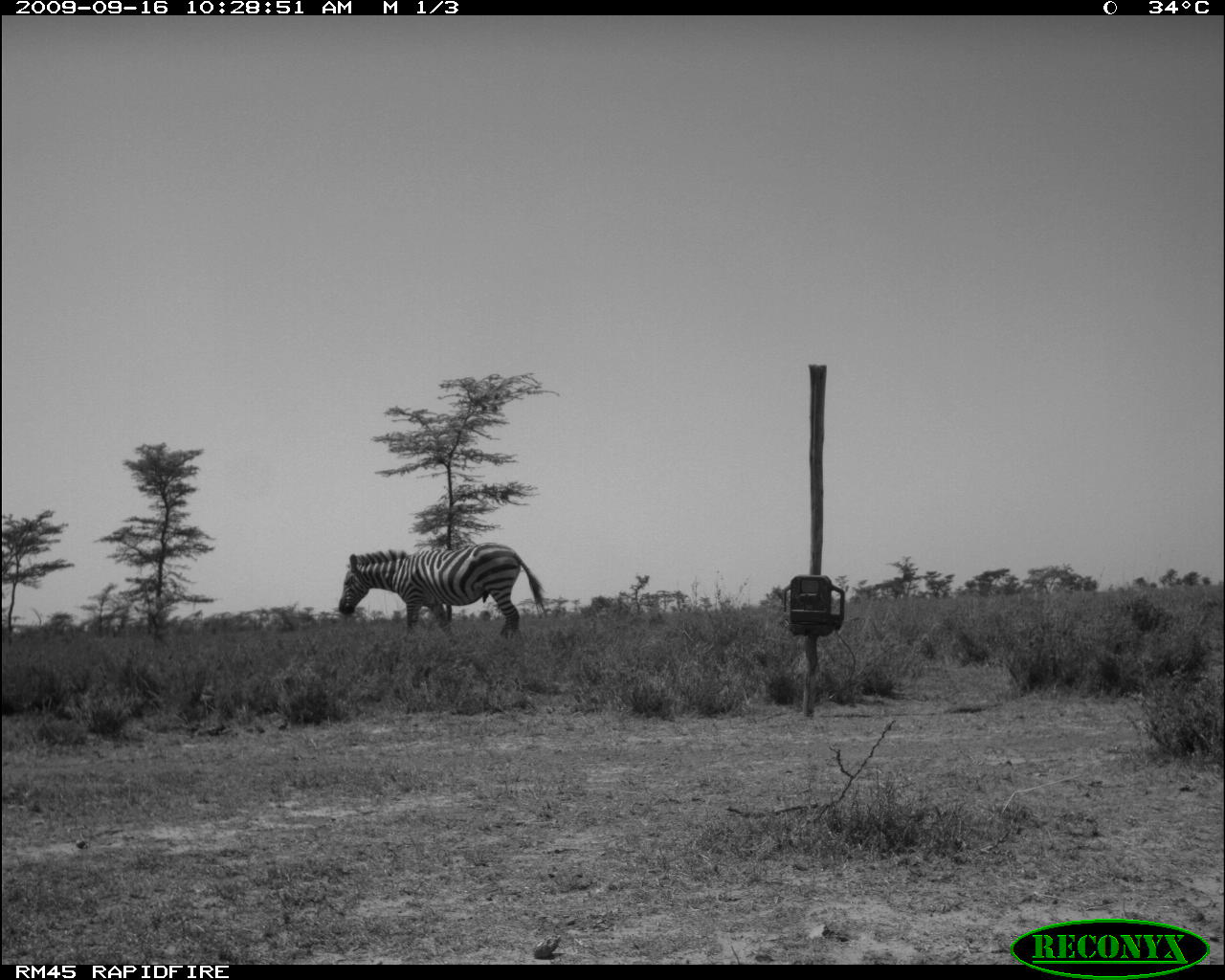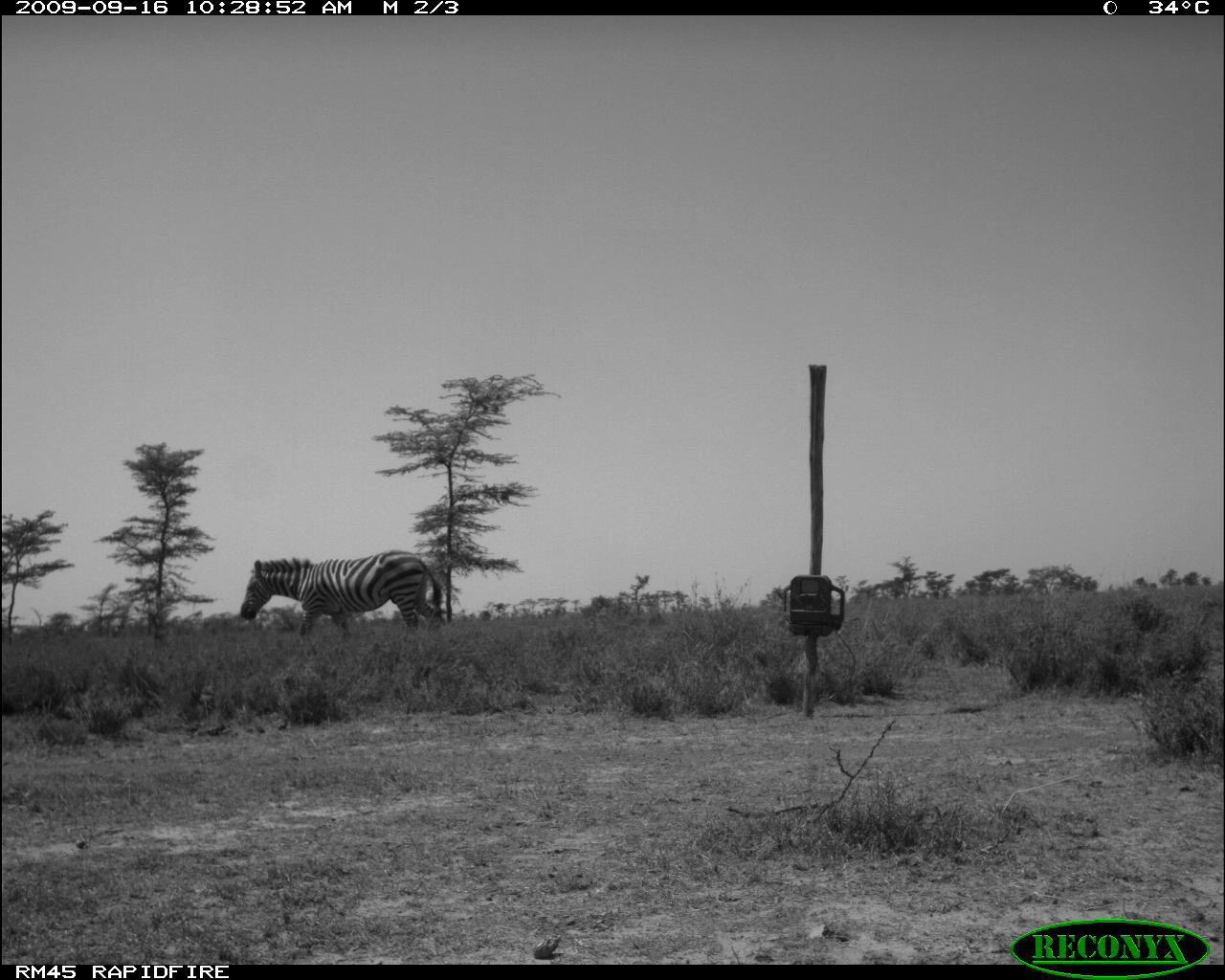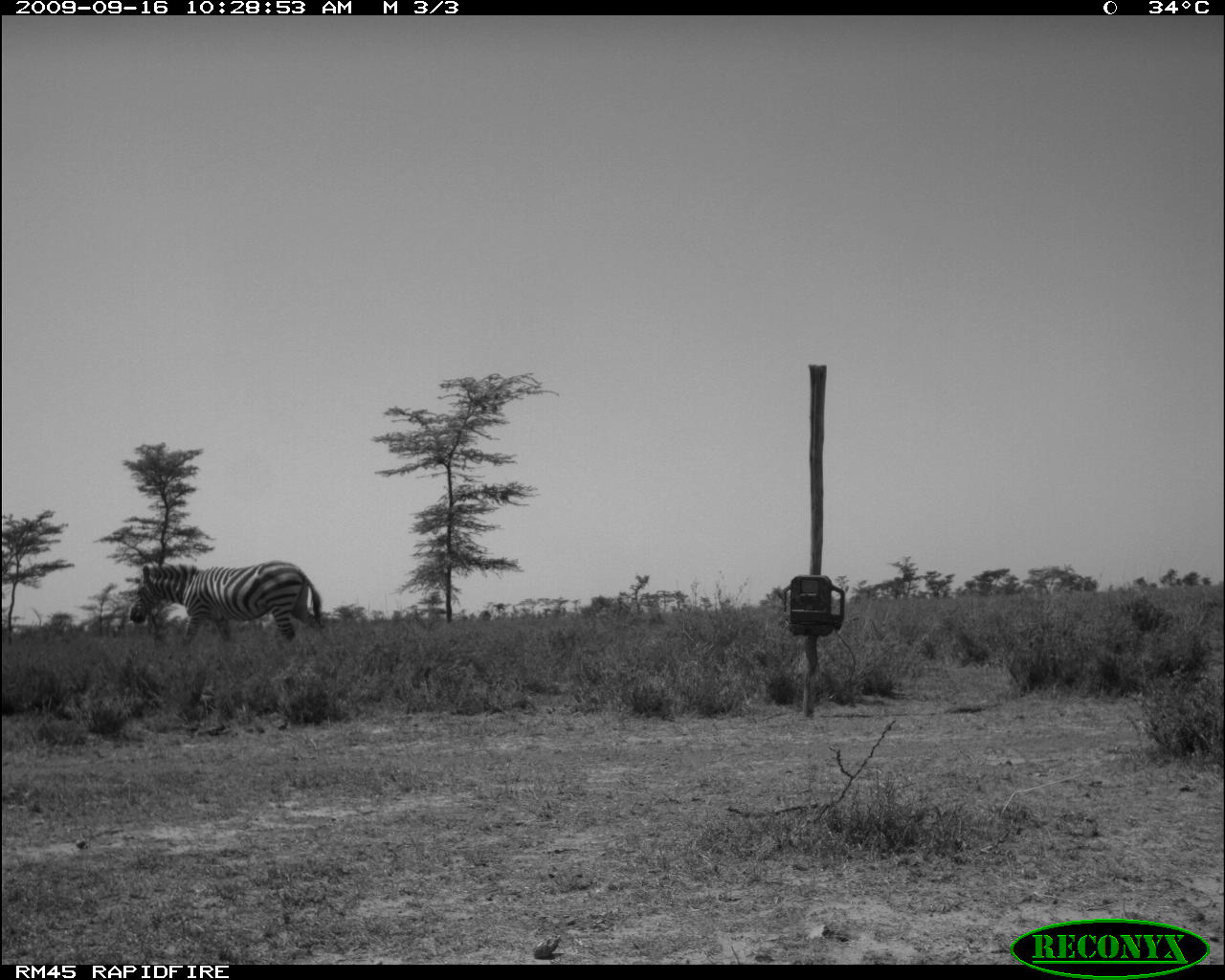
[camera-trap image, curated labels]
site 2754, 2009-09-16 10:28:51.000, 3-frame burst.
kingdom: Animalia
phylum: Chordata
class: Mammalia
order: Perissodactyla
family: Equidae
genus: Equus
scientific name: Equus quagga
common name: plains zebra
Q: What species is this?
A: Equus quagga (plains zebra).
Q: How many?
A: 1.